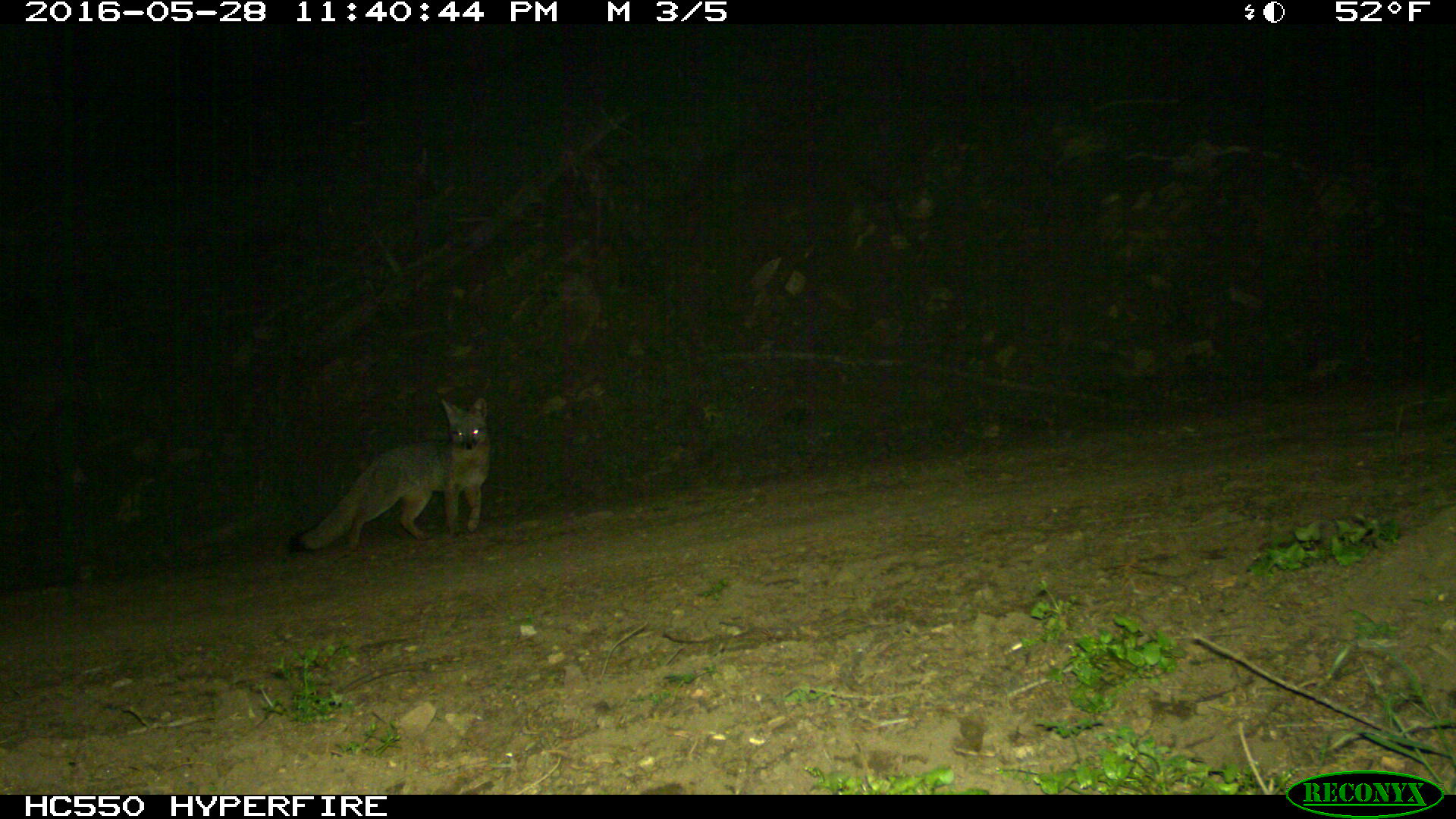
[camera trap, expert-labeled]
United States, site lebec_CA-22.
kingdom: Animalia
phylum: Chordata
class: Mammalia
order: Carnivora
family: Canidae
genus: Urocyon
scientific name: Urocyon cinereoargenteus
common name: gray fox